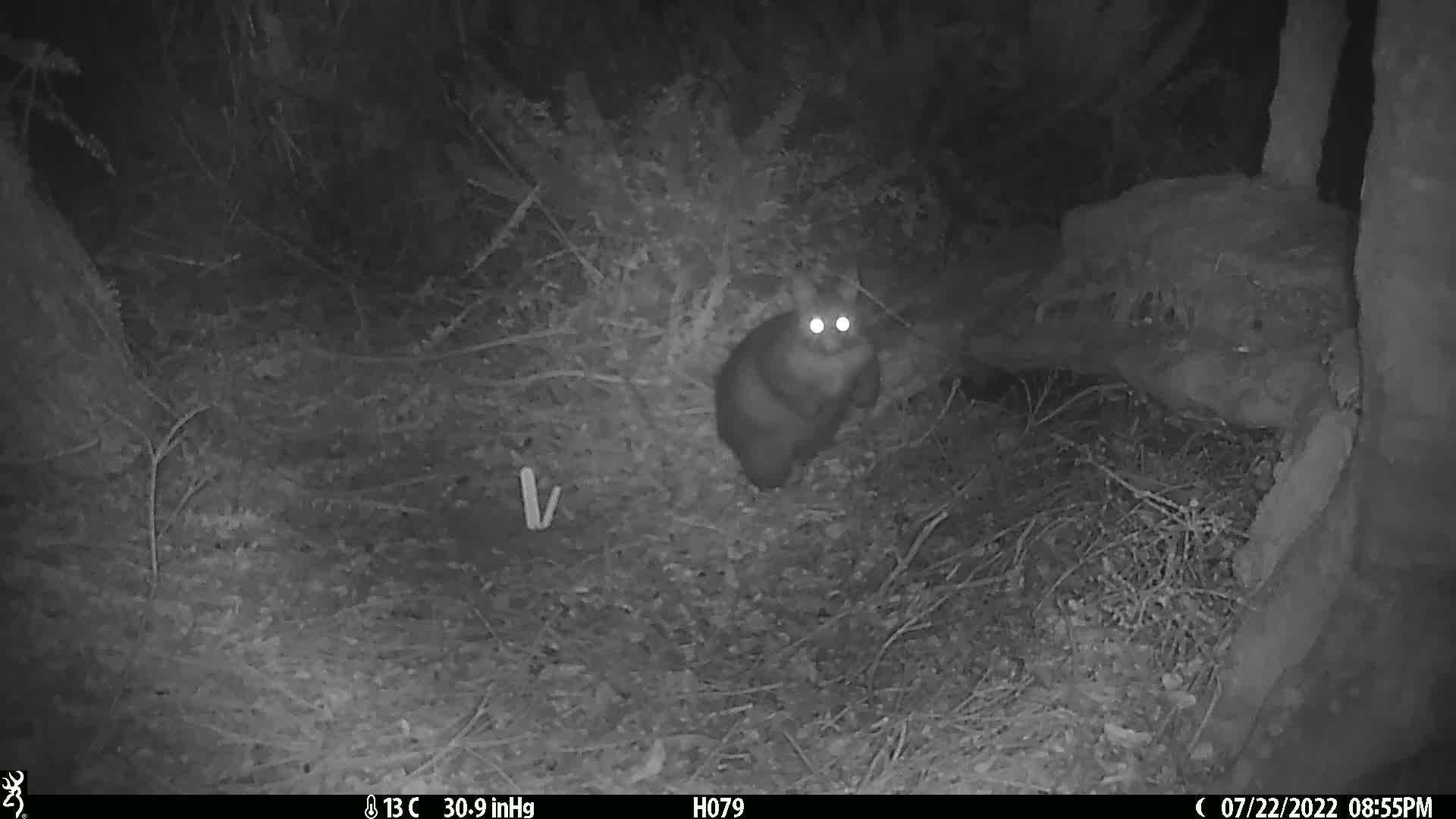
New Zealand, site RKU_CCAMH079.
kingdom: Animalia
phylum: Chordata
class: Mammalia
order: Diprotodontia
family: Phalangeridae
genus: Trichosurus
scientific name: Trichosurus vulpecula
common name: common brushtail possum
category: possum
Possum (common brushtail possum) (Trichosurus vulpecula).